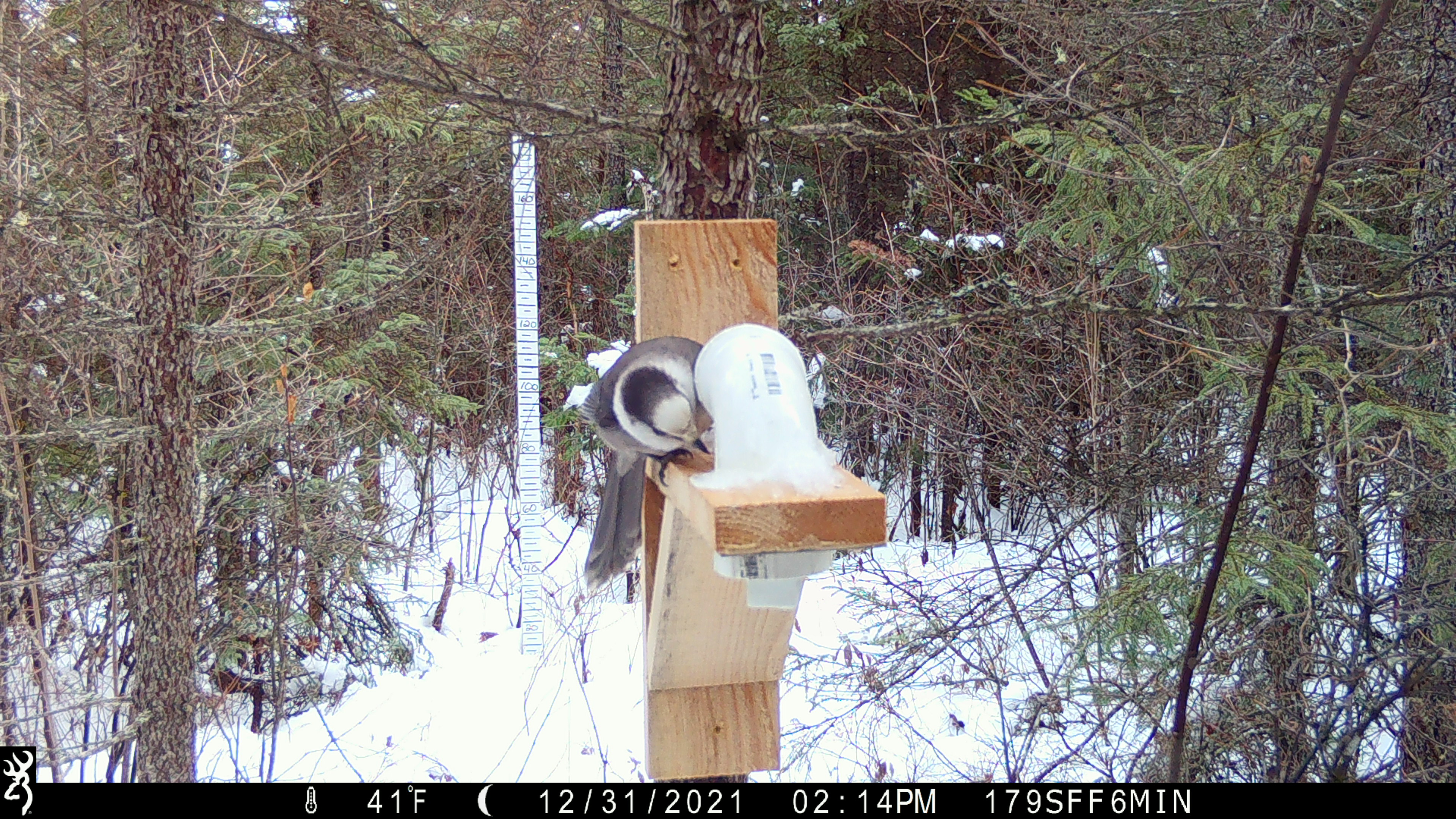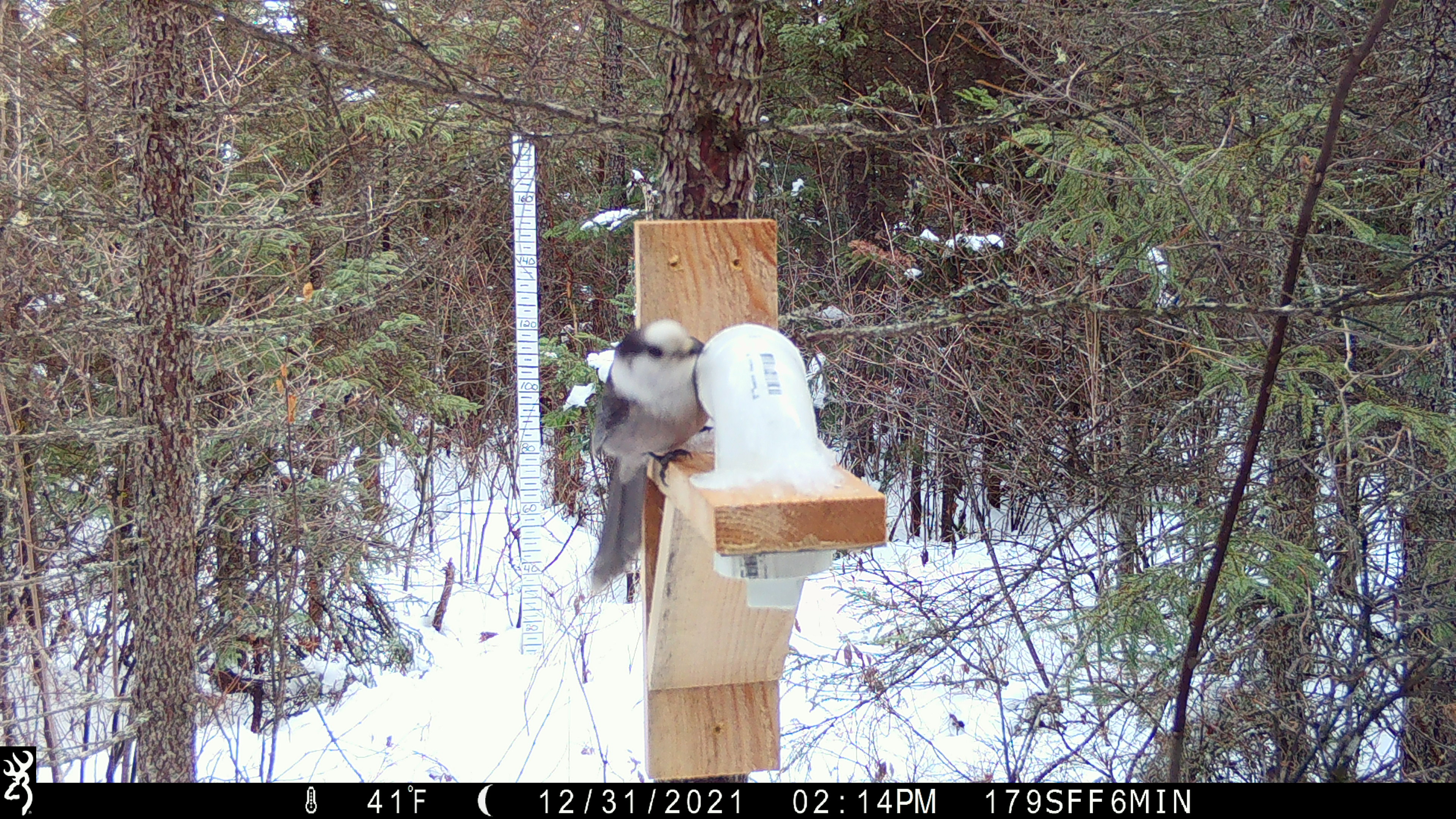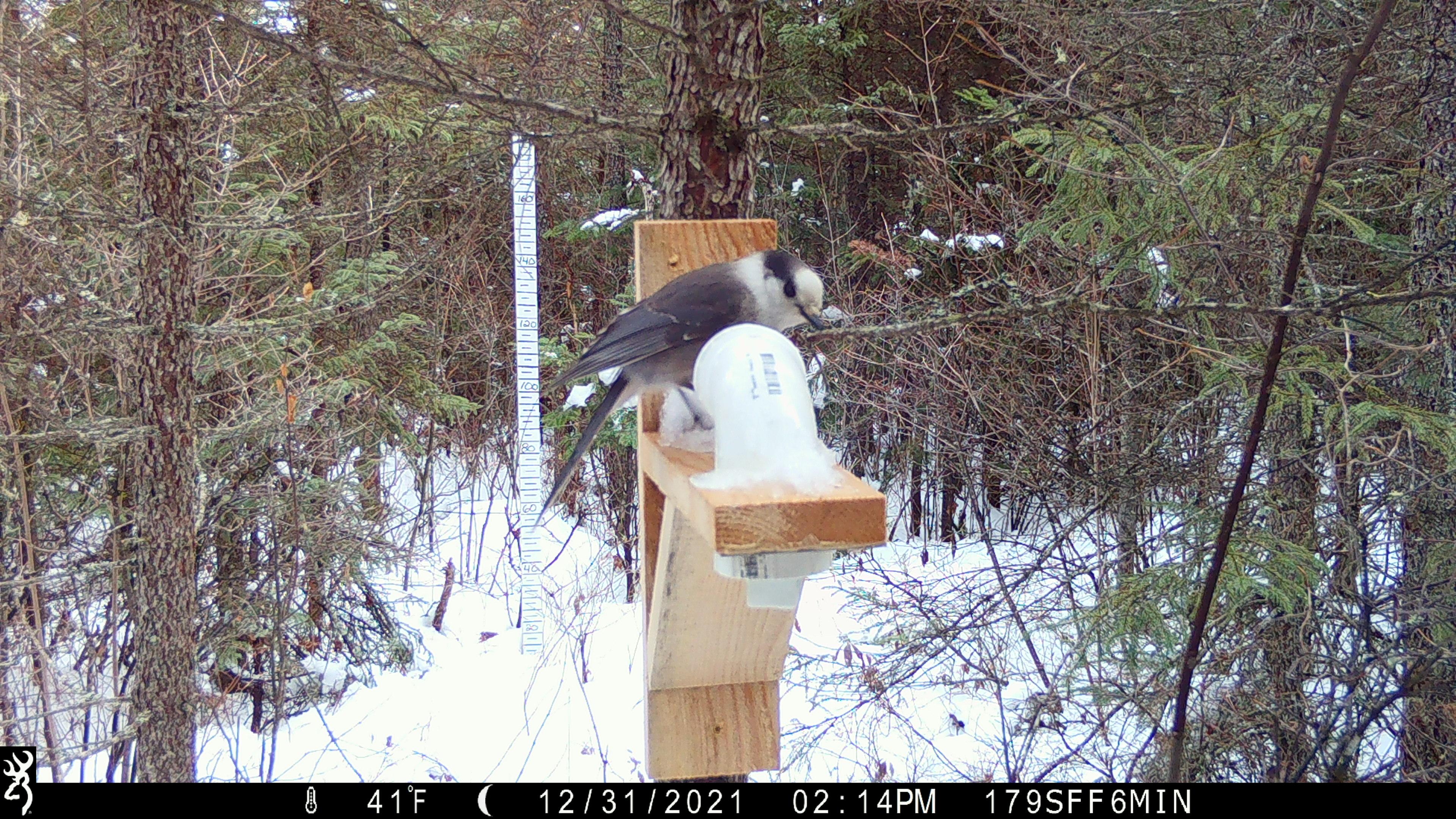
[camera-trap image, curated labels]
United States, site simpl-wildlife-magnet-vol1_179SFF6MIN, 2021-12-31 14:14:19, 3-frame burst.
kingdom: Animalia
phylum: Chordata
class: Aves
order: Passeriformes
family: Corvidae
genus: Perisoreus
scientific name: Perisoreus canadensis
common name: canada jay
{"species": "canada jay (Perisoreus canadensis)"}